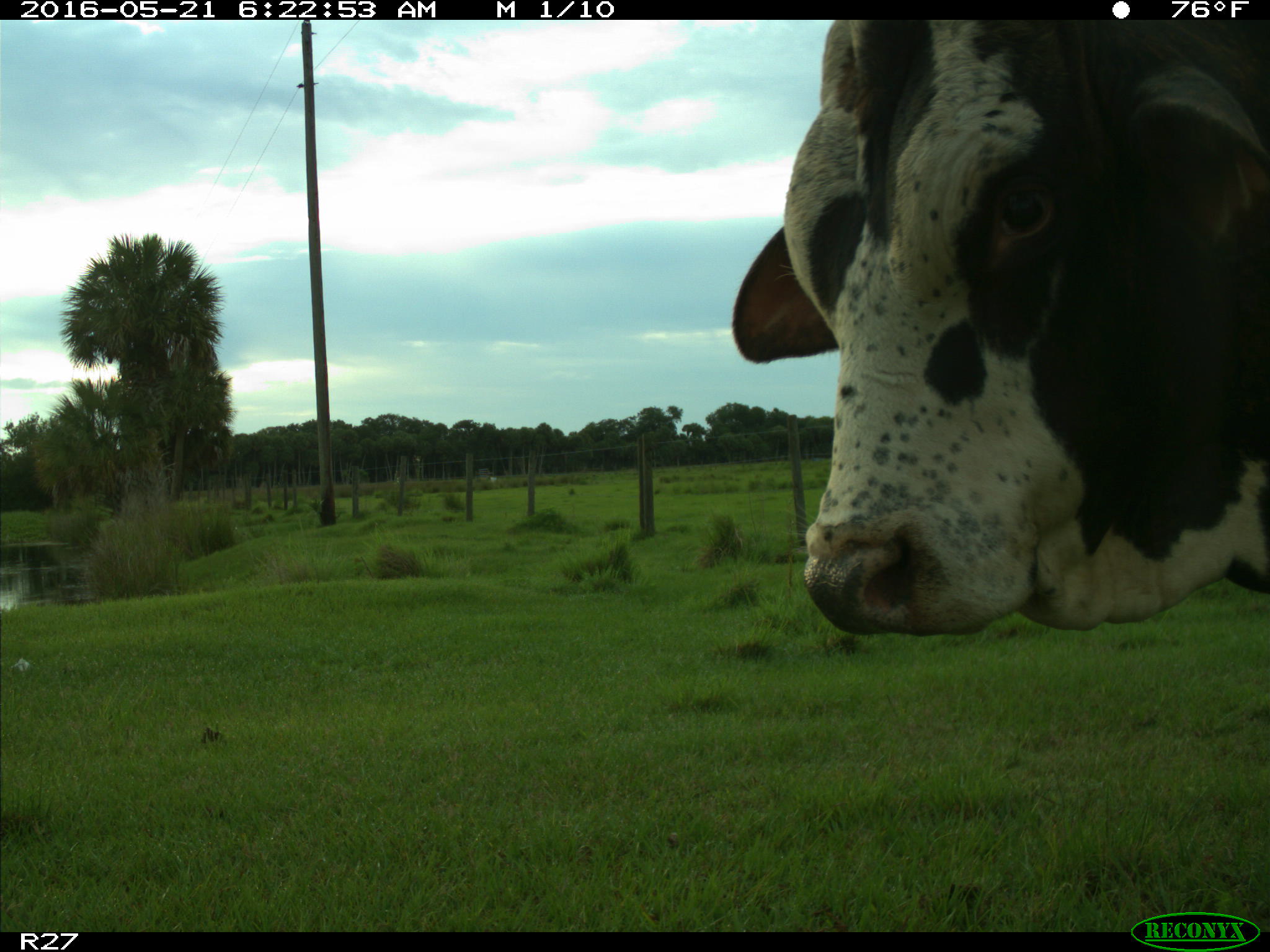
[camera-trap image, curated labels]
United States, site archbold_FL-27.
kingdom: Animalia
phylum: Chordata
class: Mammalia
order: Artiodactyla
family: Bovidae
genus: Bos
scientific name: Bos taurus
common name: domestic cow